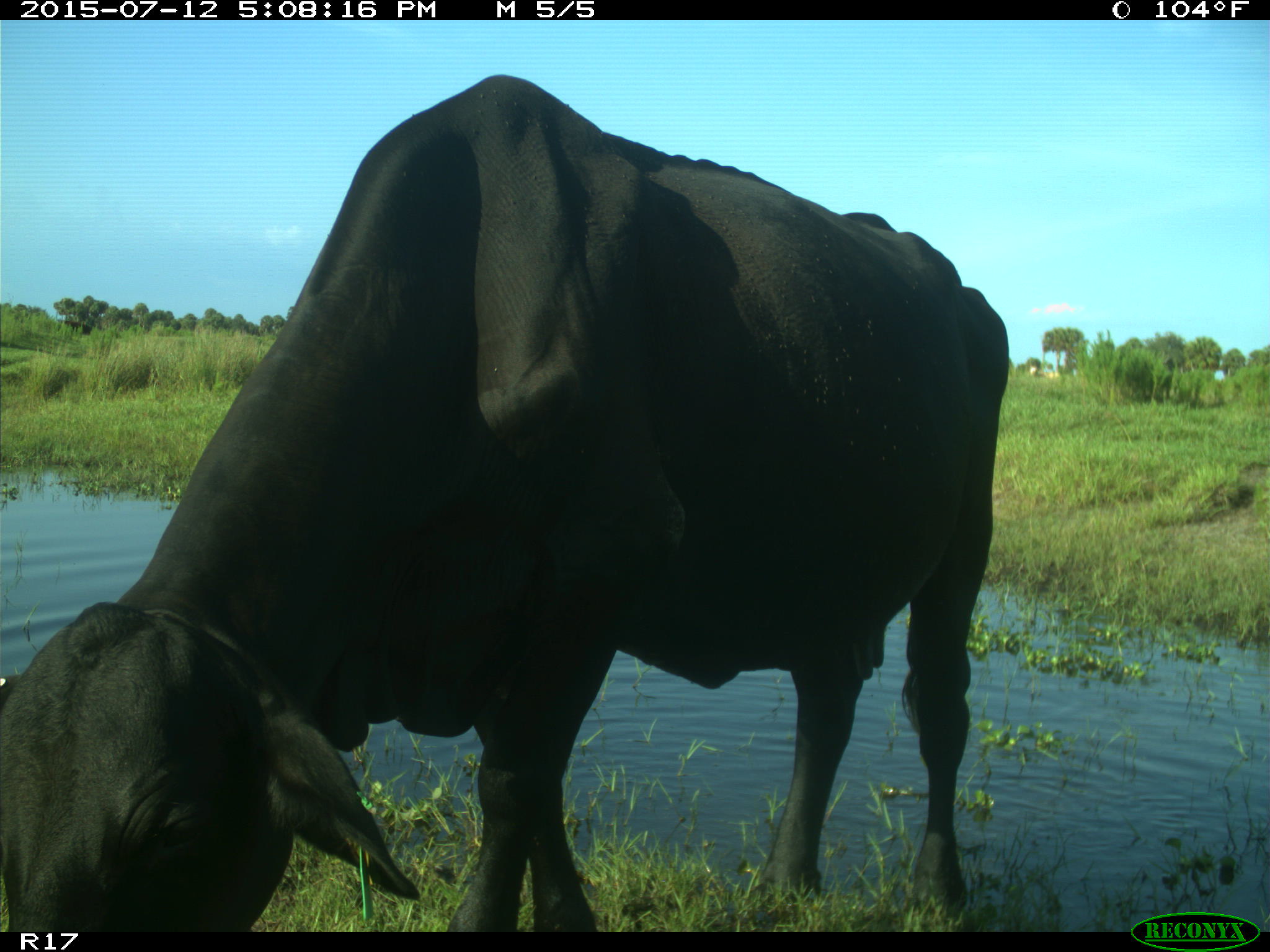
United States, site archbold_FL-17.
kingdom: Animalia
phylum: Chordata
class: Mammalia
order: Artiodactyla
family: Bovidae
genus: Bos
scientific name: Bos taurus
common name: domestic cow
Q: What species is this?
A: Bos taurus (domestic cow).